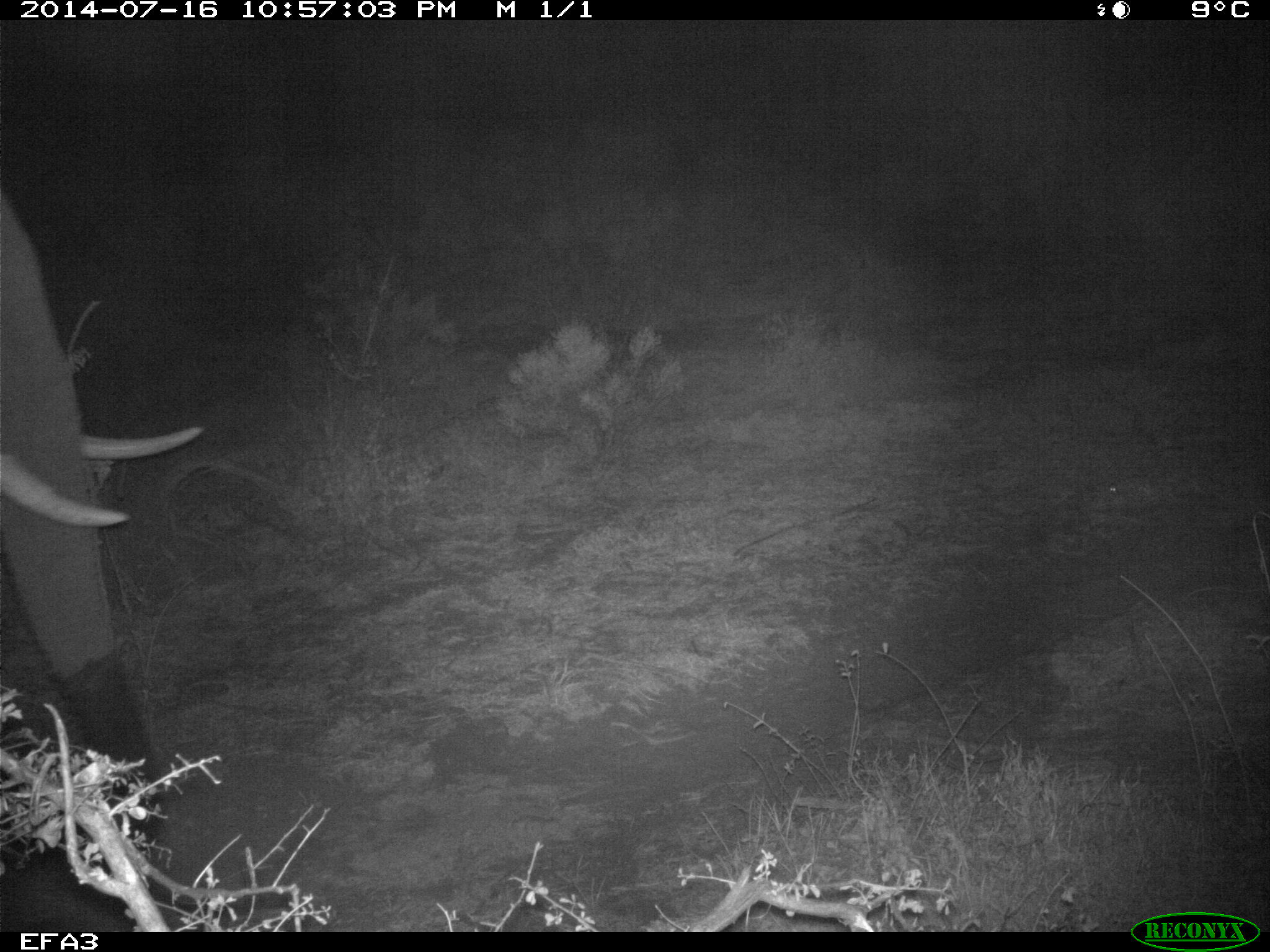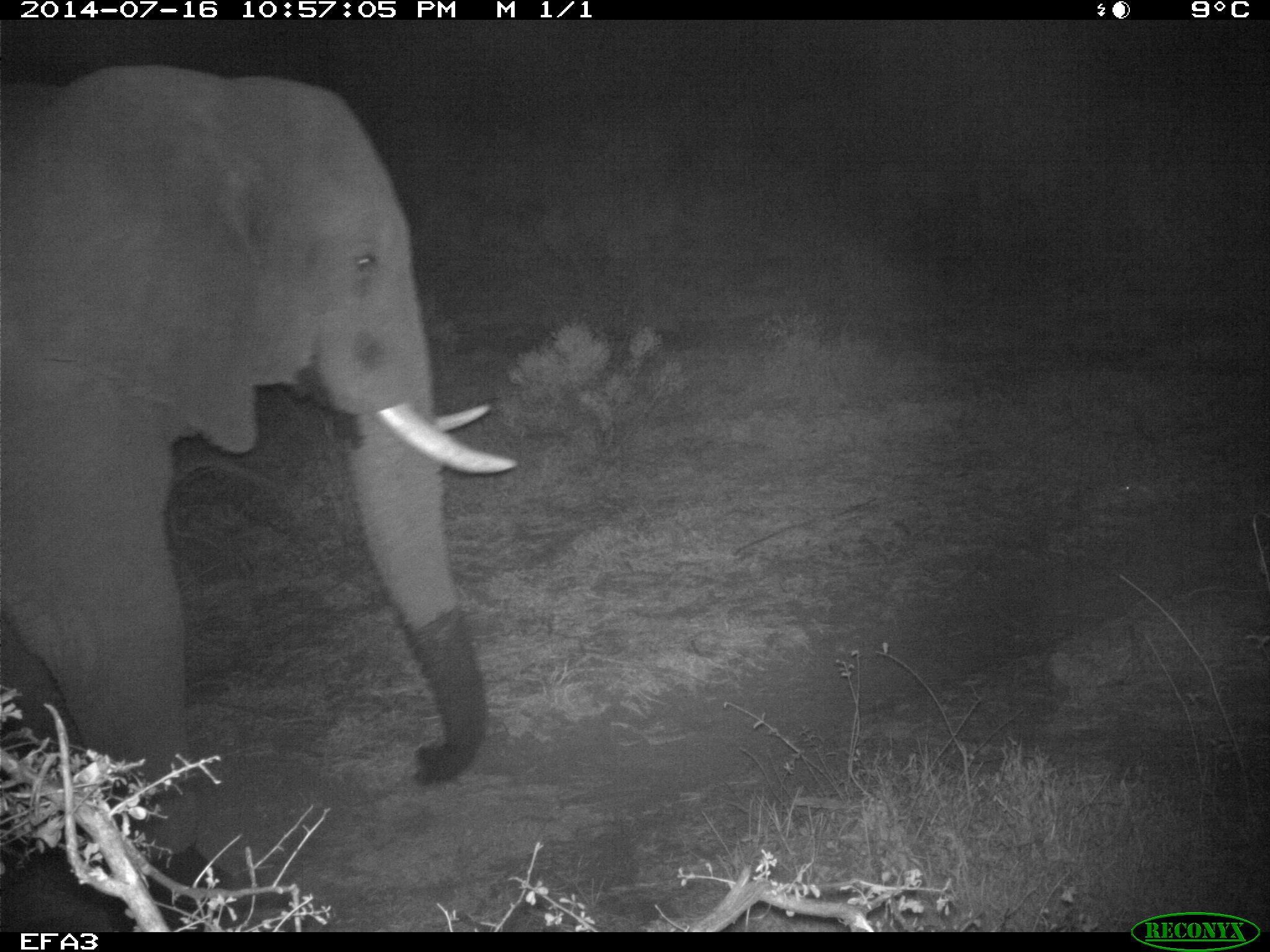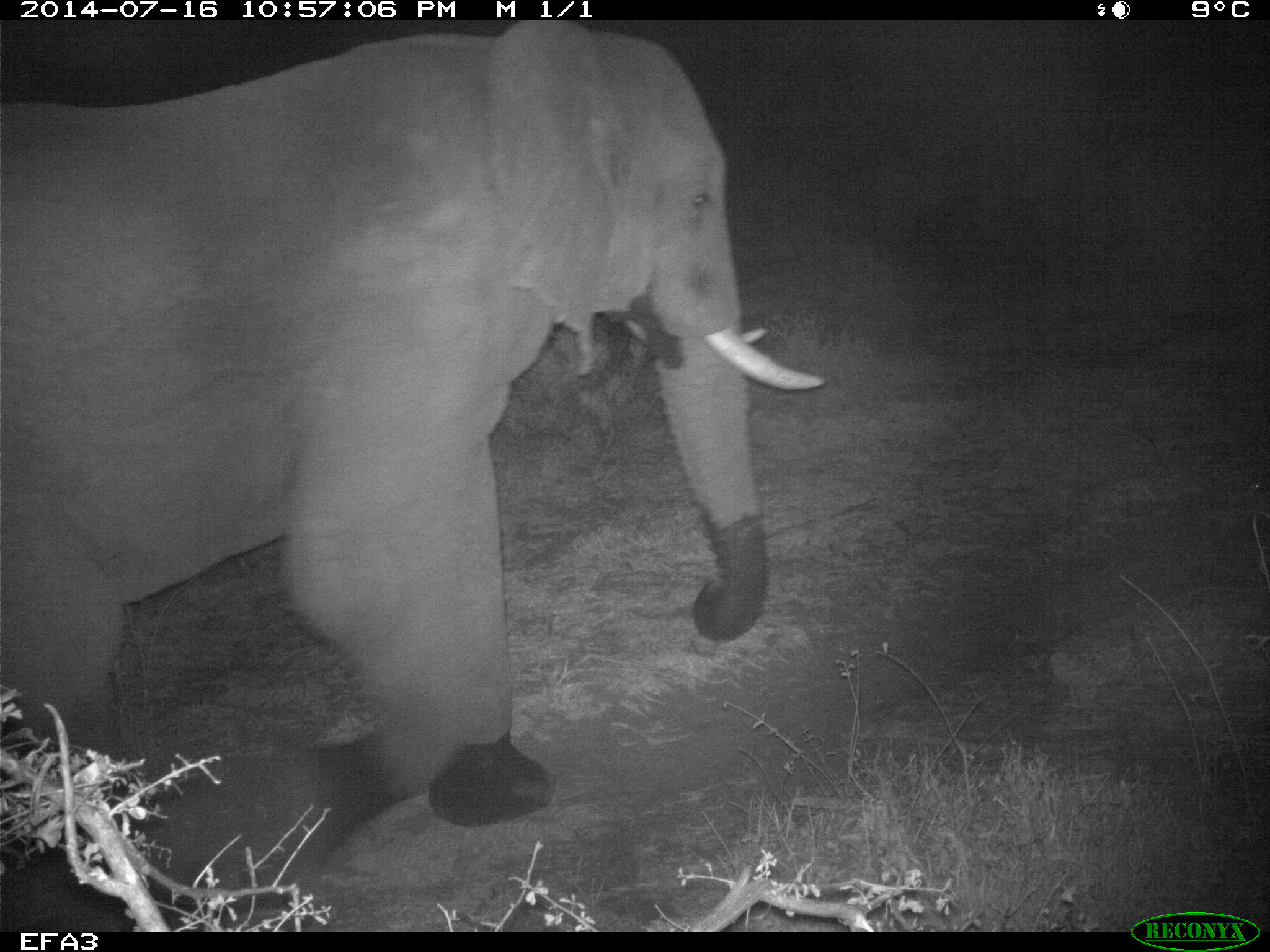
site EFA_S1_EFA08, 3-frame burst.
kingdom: Animalia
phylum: Chordata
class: Mammalia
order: Proboscidea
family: Elephantidae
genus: Loxodonta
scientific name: Loxodonta africana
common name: african bush elephant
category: elephant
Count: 1.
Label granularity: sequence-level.